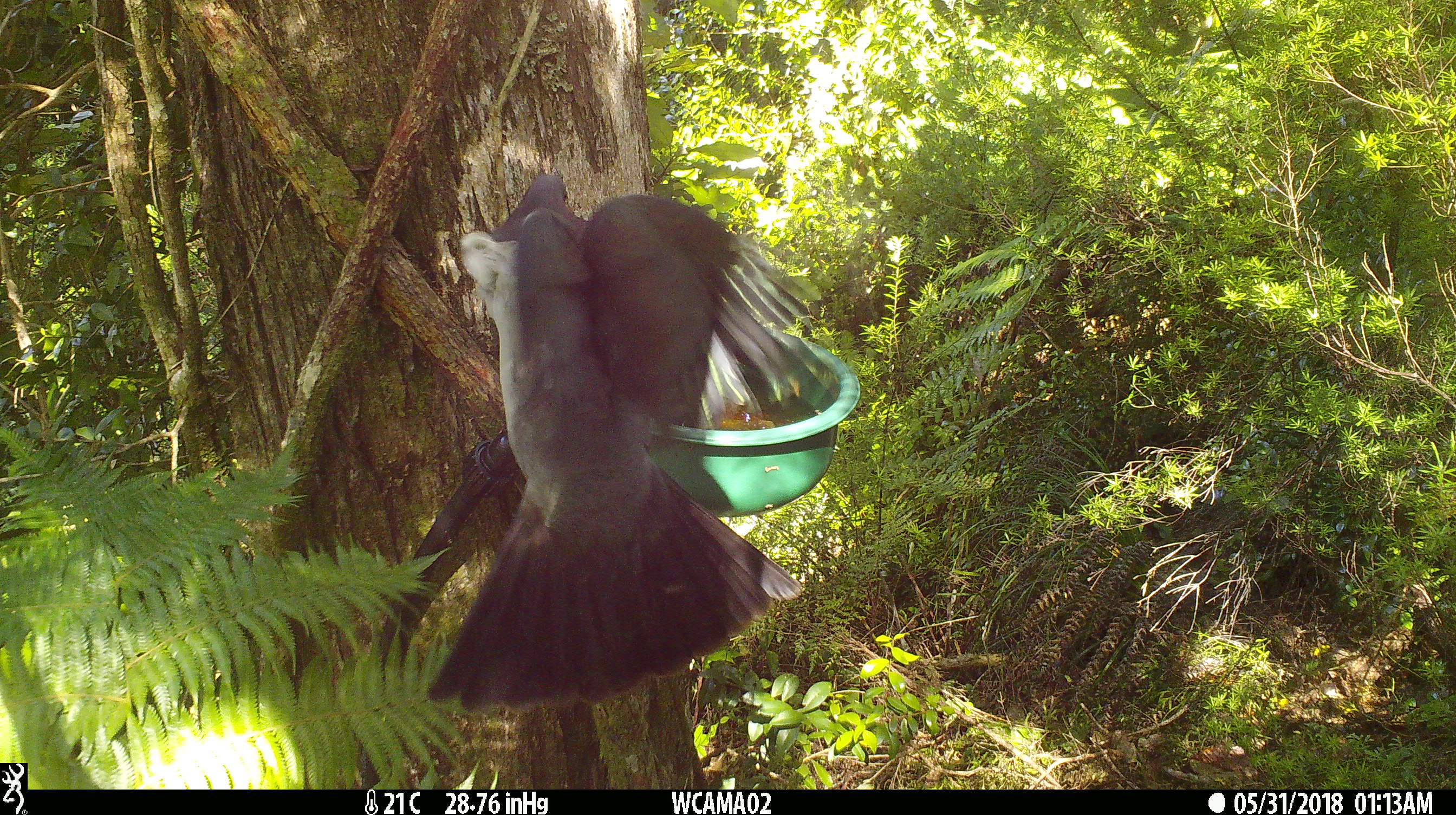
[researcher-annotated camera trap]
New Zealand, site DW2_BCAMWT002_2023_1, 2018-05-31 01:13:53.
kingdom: Animalia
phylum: Chordata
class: Aves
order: Columbiformes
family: Columbidae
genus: Hemiphaga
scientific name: Hemiphaga novaeseelandiae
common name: new zealand pigeon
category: kereru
Kereru (new zealand pigeon) (Hemiphaga novaeseelandiae).